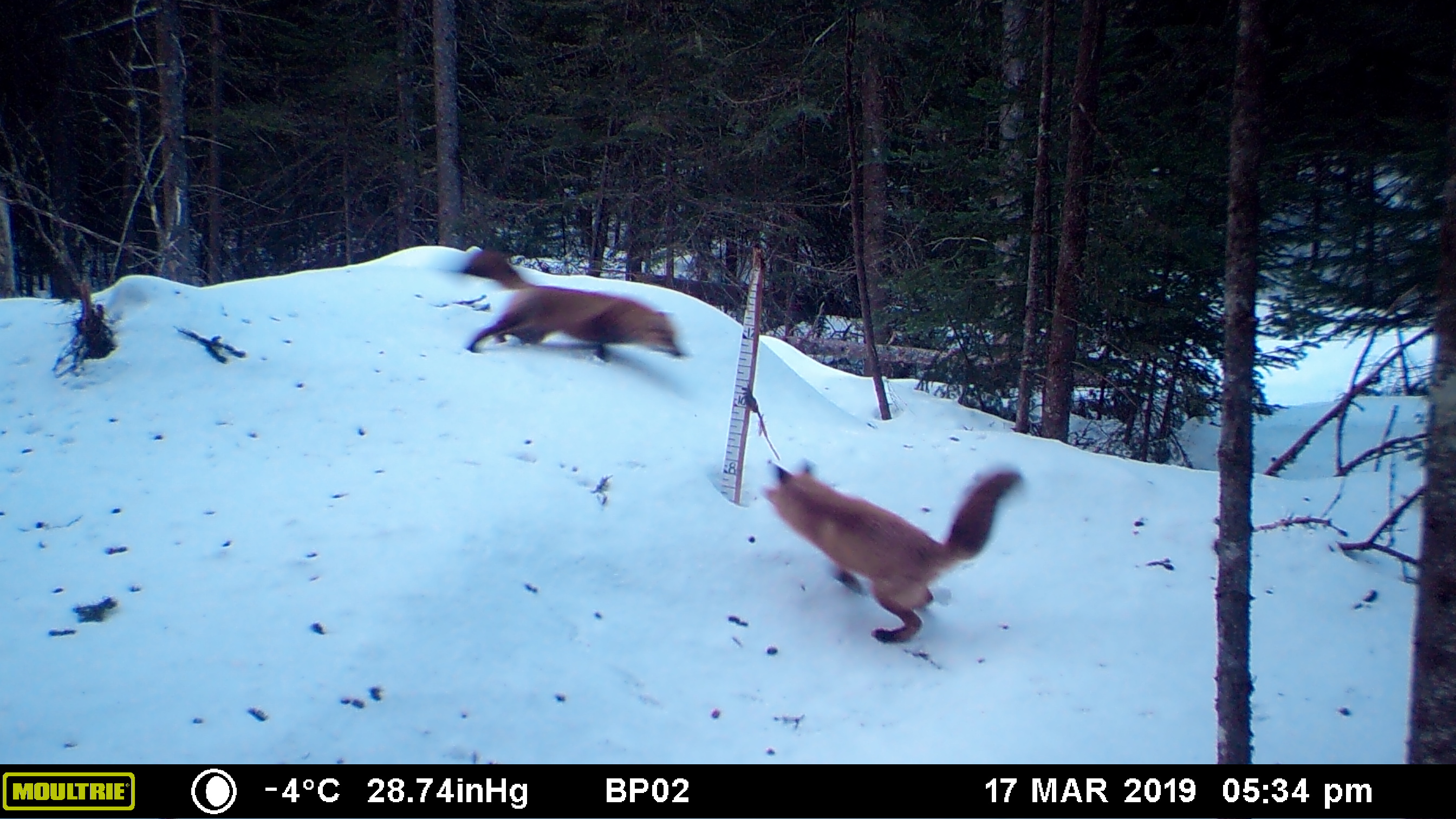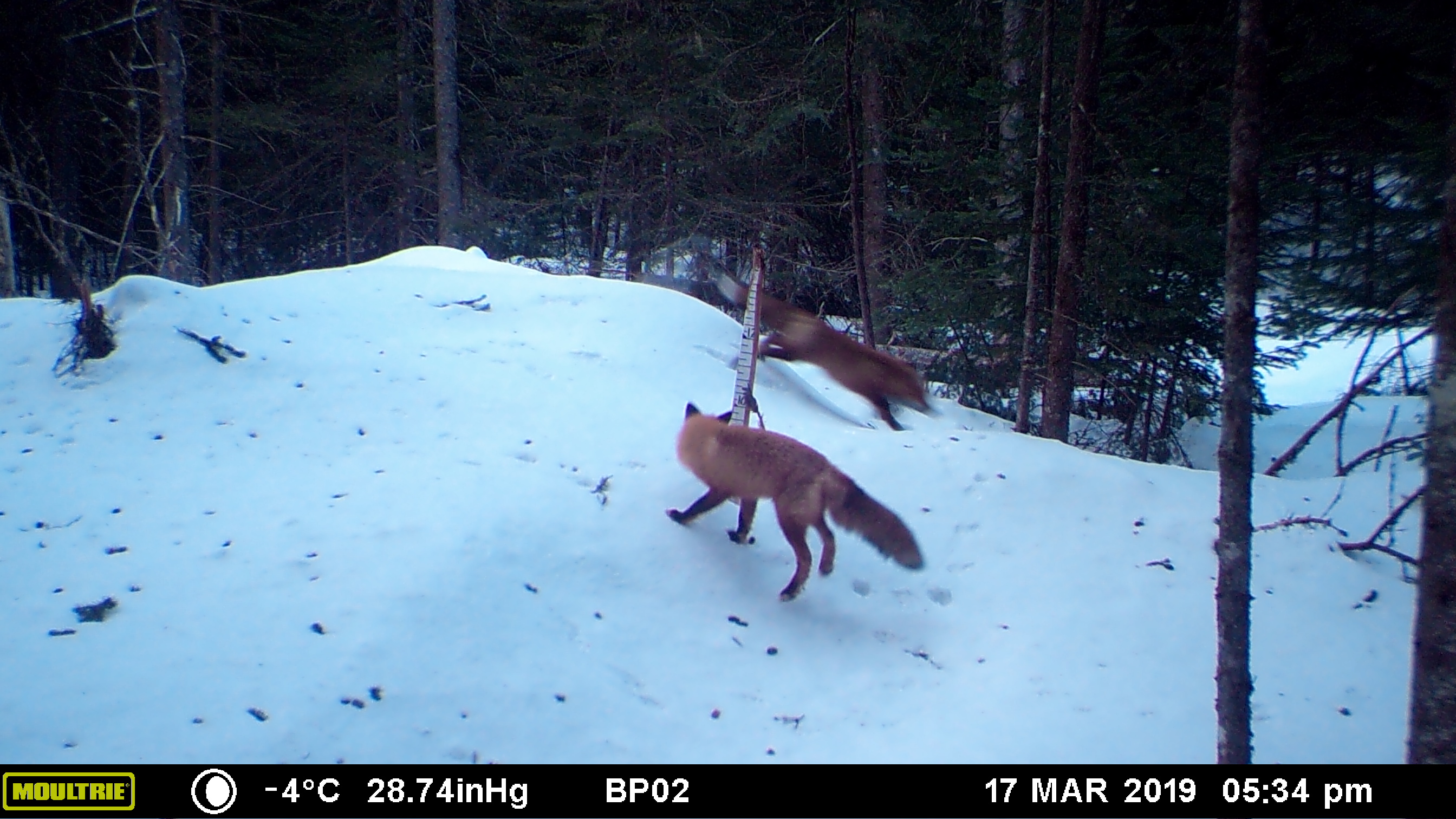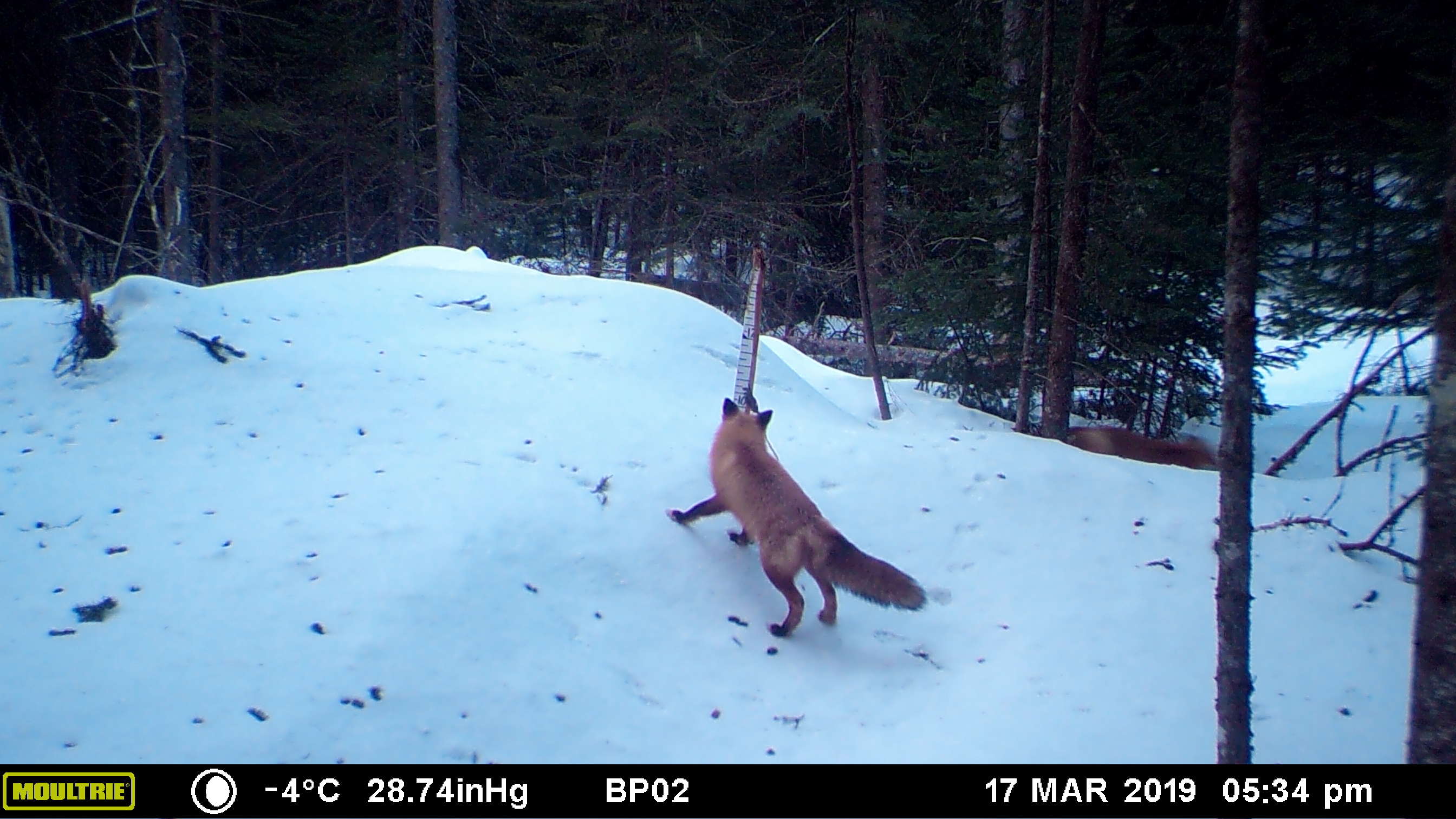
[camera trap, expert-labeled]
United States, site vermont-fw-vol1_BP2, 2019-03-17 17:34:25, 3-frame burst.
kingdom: Animalia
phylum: Chordata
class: Mammalia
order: Carnivora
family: Canidae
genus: Vulpes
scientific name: Vulpes vulpes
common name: red fox